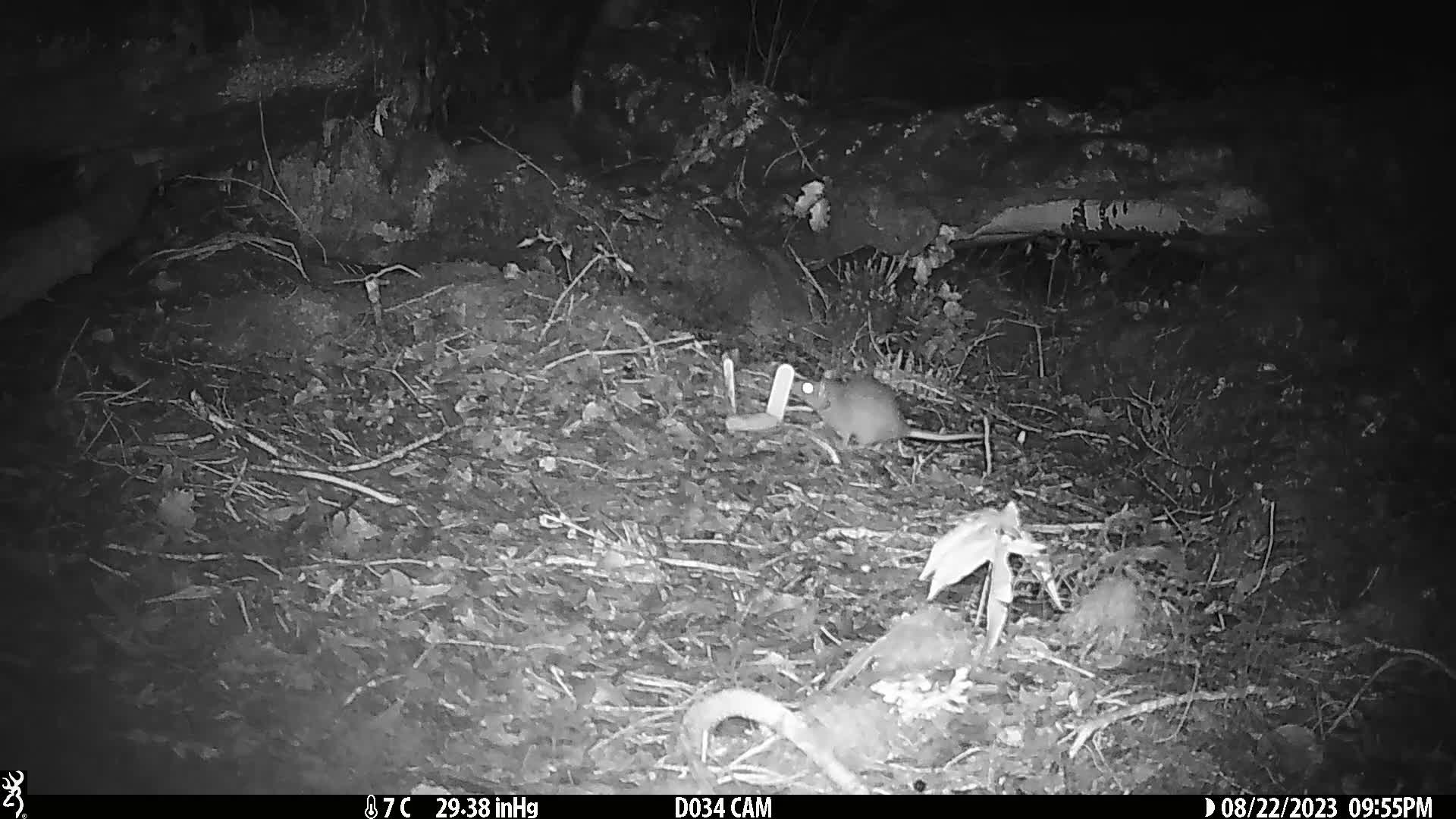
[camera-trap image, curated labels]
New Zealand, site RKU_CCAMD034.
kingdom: Animalia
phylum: Chordata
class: Mammalia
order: Rodentia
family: Muridae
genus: Rattus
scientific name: Rattus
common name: rat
Rat (Rattus).